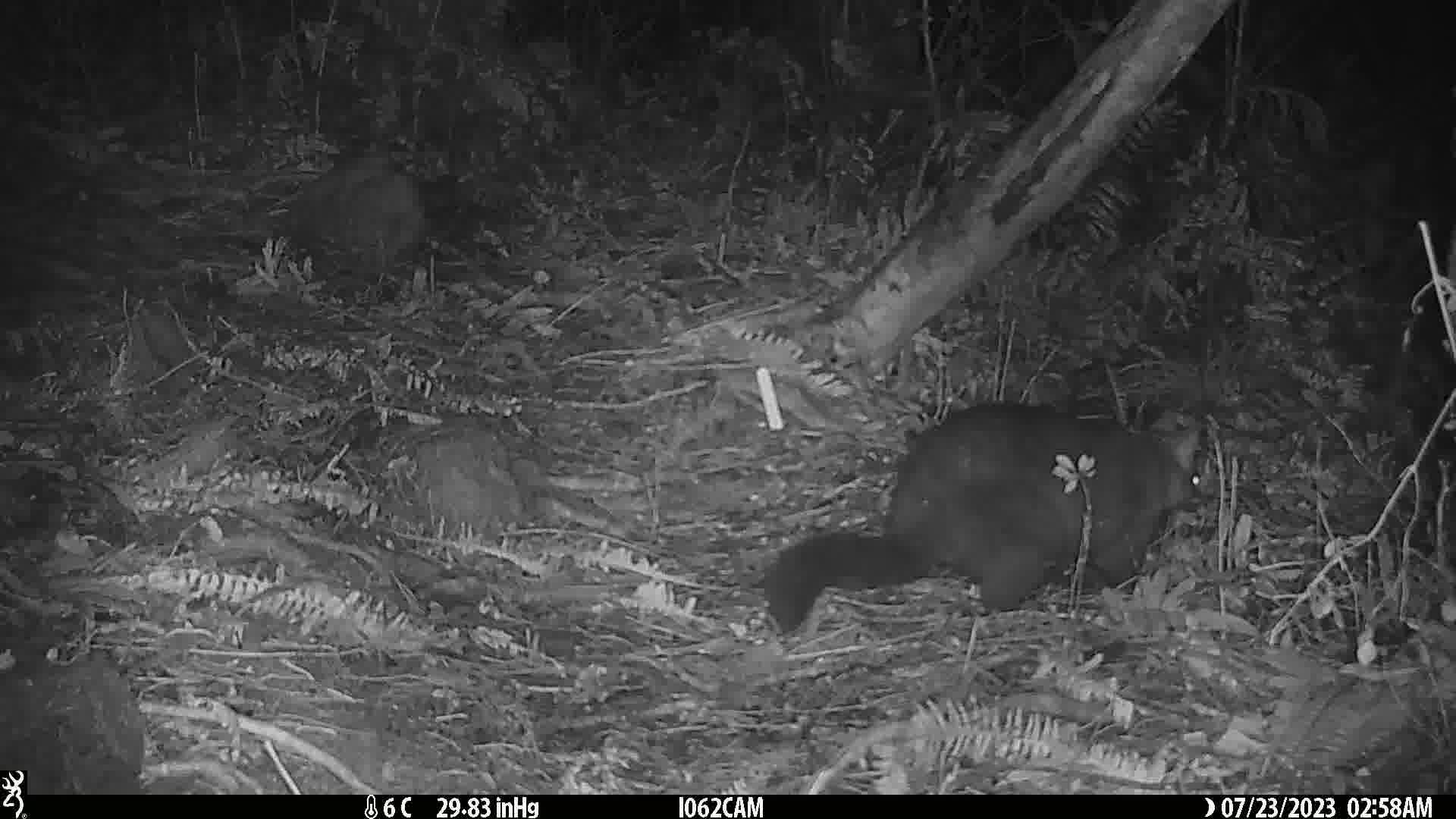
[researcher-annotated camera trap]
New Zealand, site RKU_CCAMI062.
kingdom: Animalia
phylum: Chordata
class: Mammalia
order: Diprotodontia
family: Phalangeridae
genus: Trichosurus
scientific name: Trichosurus vulpecula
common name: common brushtail possum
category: possum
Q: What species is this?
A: Possum (common brushtail possum) (Trichosurus vulpecula).